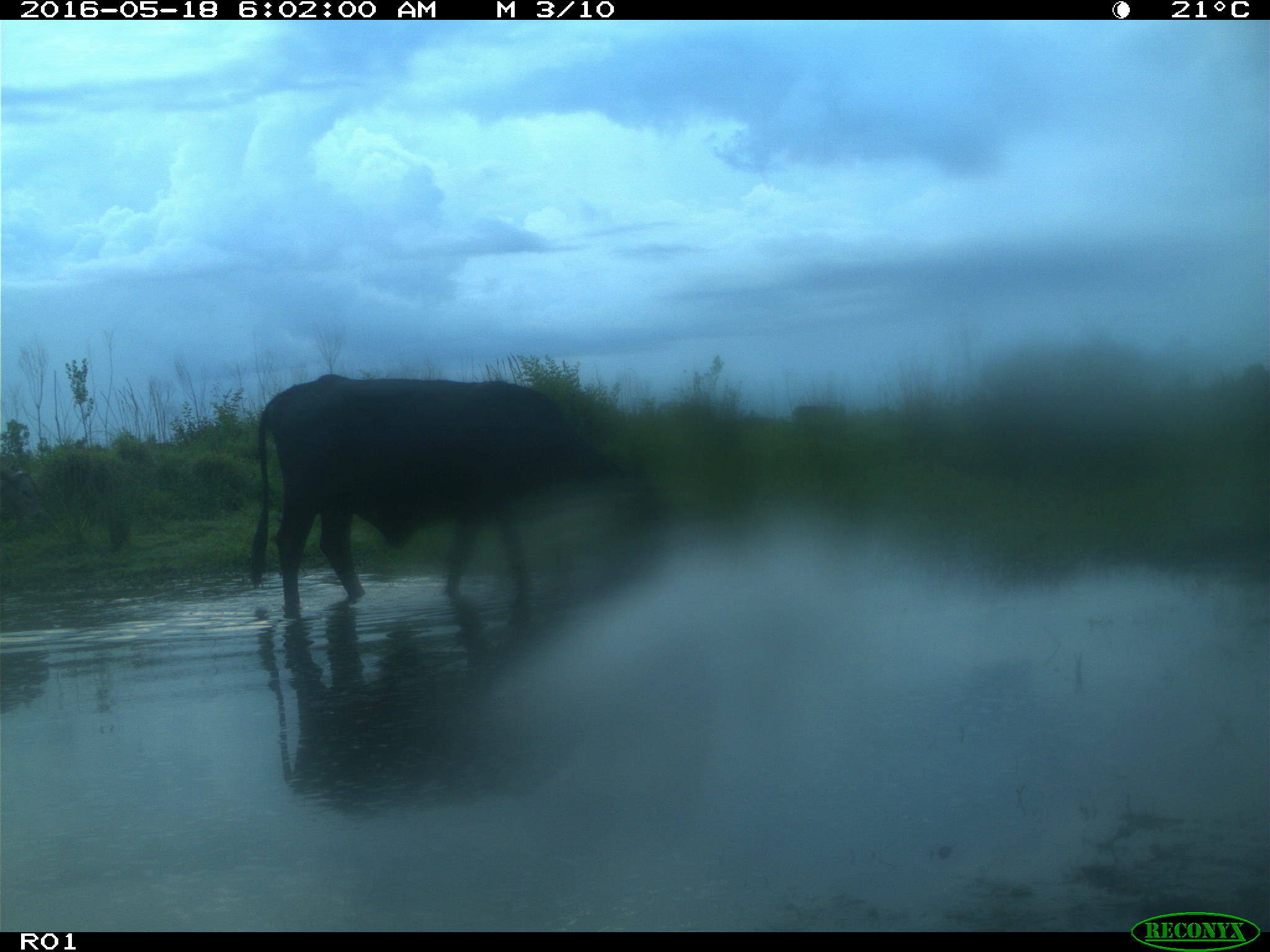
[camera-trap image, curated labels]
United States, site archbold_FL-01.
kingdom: Animalia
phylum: Chordata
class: Mammalia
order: Artiodactyla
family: Bovidae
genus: Bos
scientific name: Bos taurus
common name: domestic cow